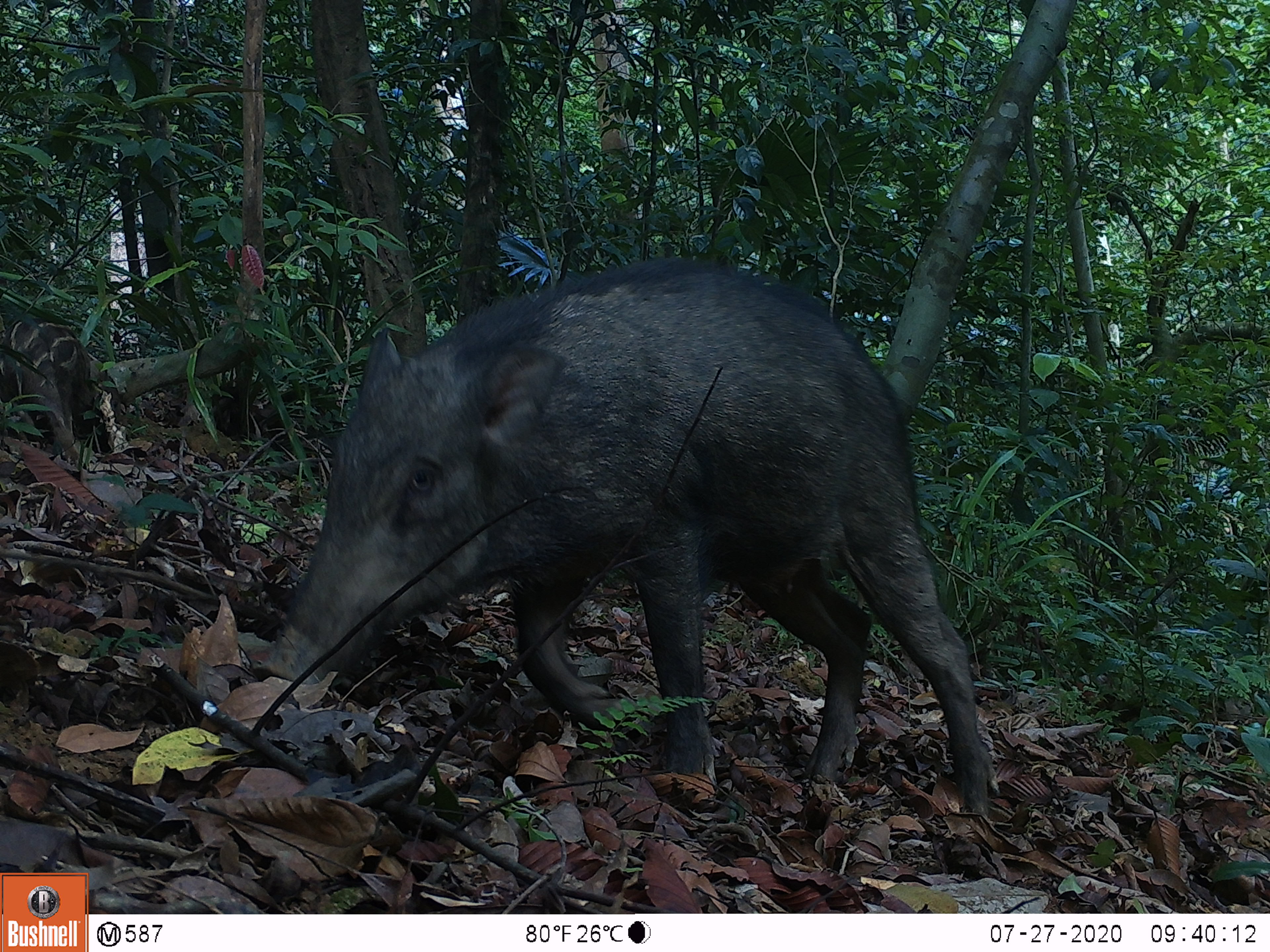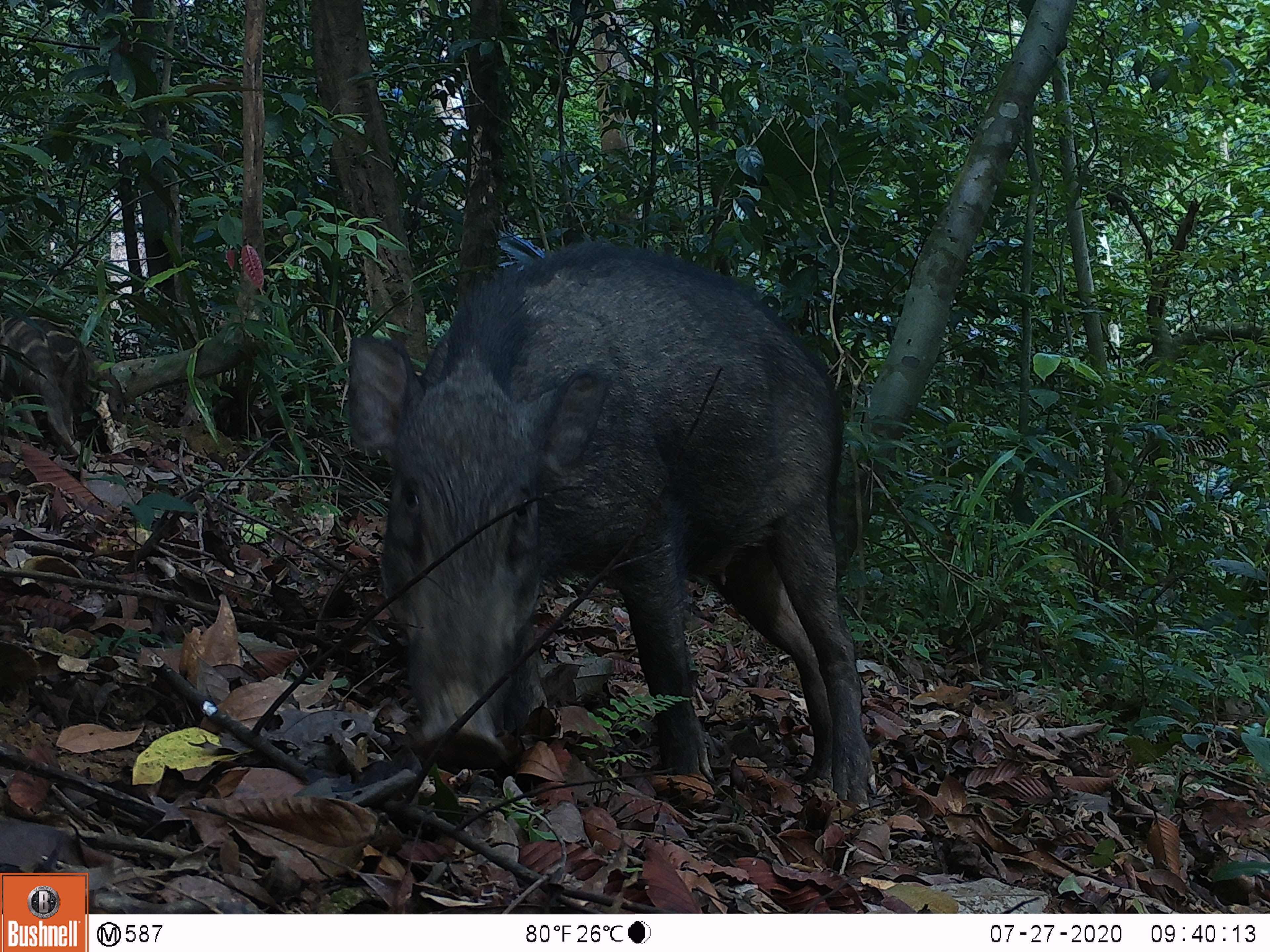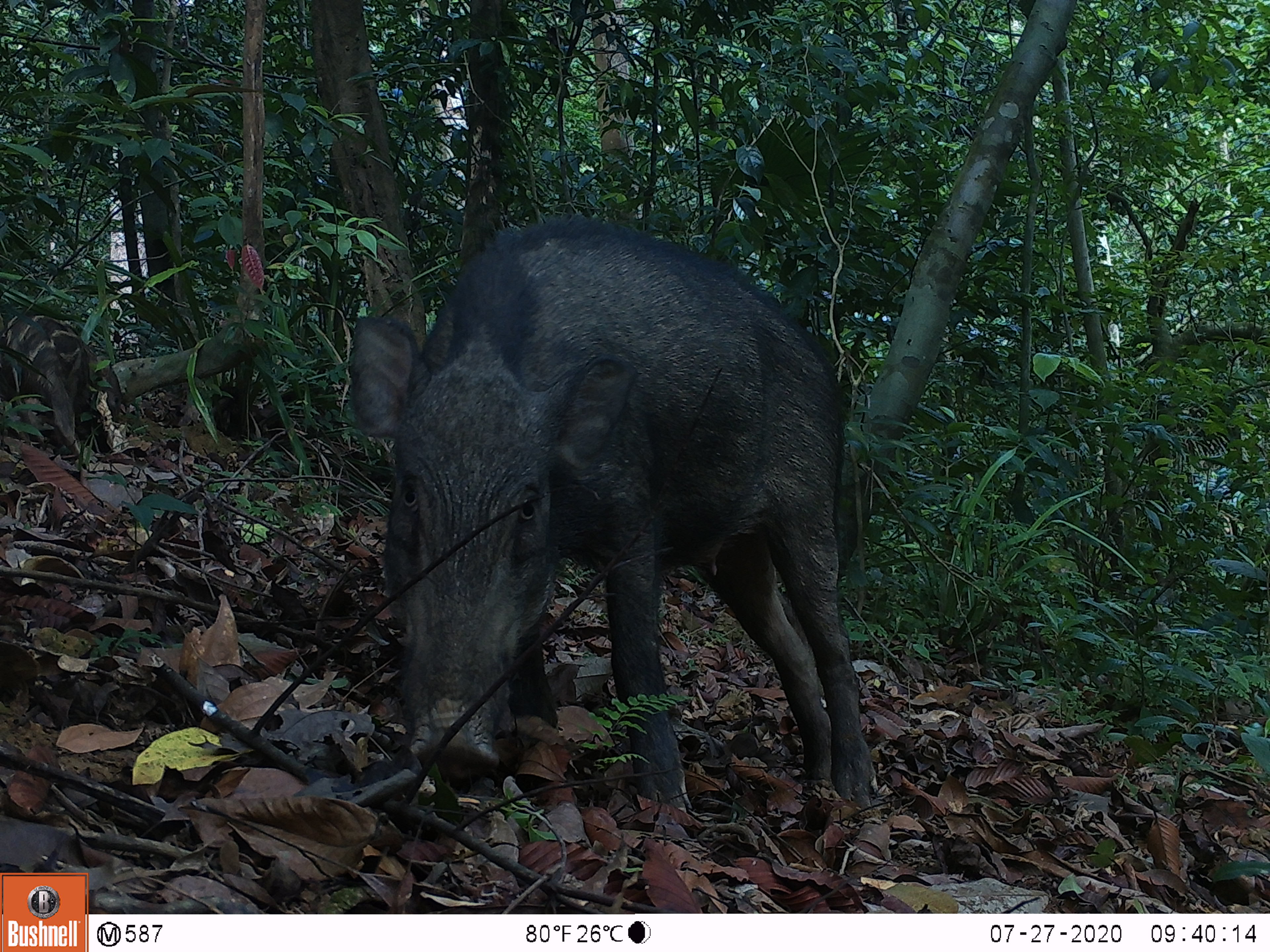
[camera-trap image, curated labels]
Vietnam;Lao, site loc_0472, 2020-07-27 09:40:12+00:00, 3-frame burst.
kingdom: Animalia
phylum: Chordata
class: Mammalia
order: Artiodactyla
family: Suidae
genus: Sus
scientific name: Sus scrofa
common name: eurasian wild pig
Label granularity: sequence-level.